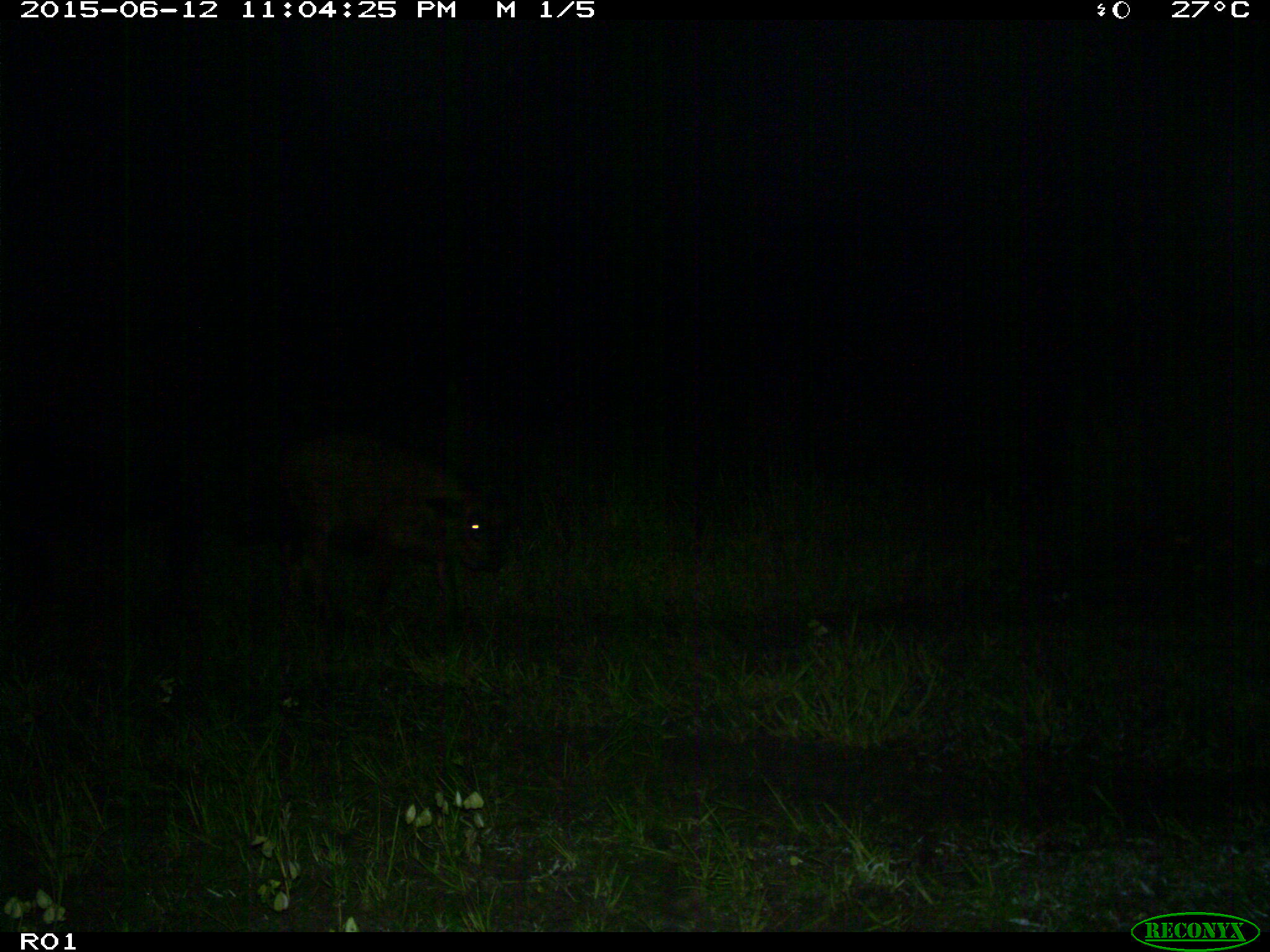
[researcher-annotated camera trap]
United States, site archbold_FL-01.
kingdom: Animalia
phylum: Chordata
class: Mammalia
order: Artiodactyla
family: Bovidae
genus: Bos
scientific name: Bos taurus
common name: domestic cow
Bos taurus (domestic cow).